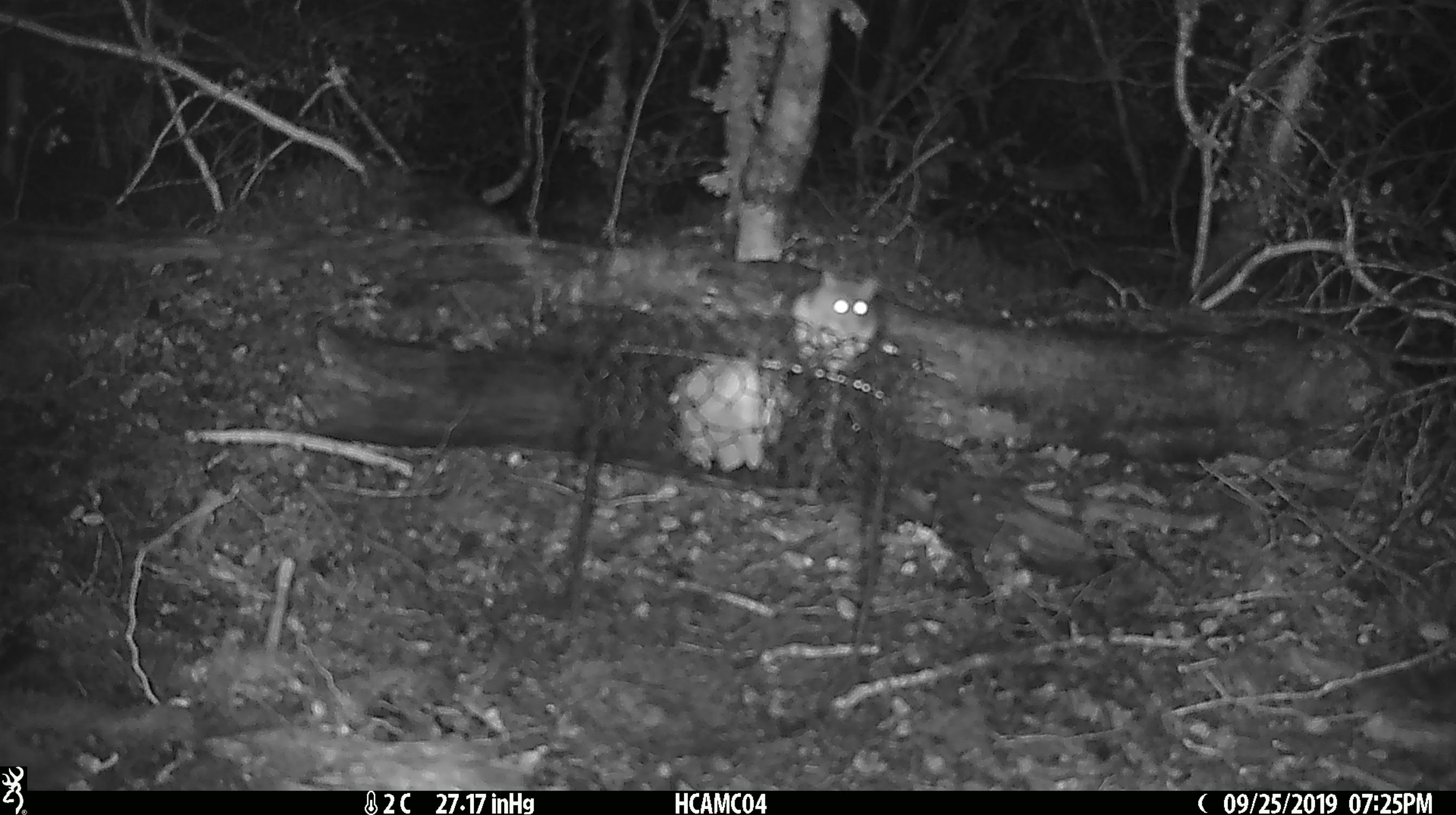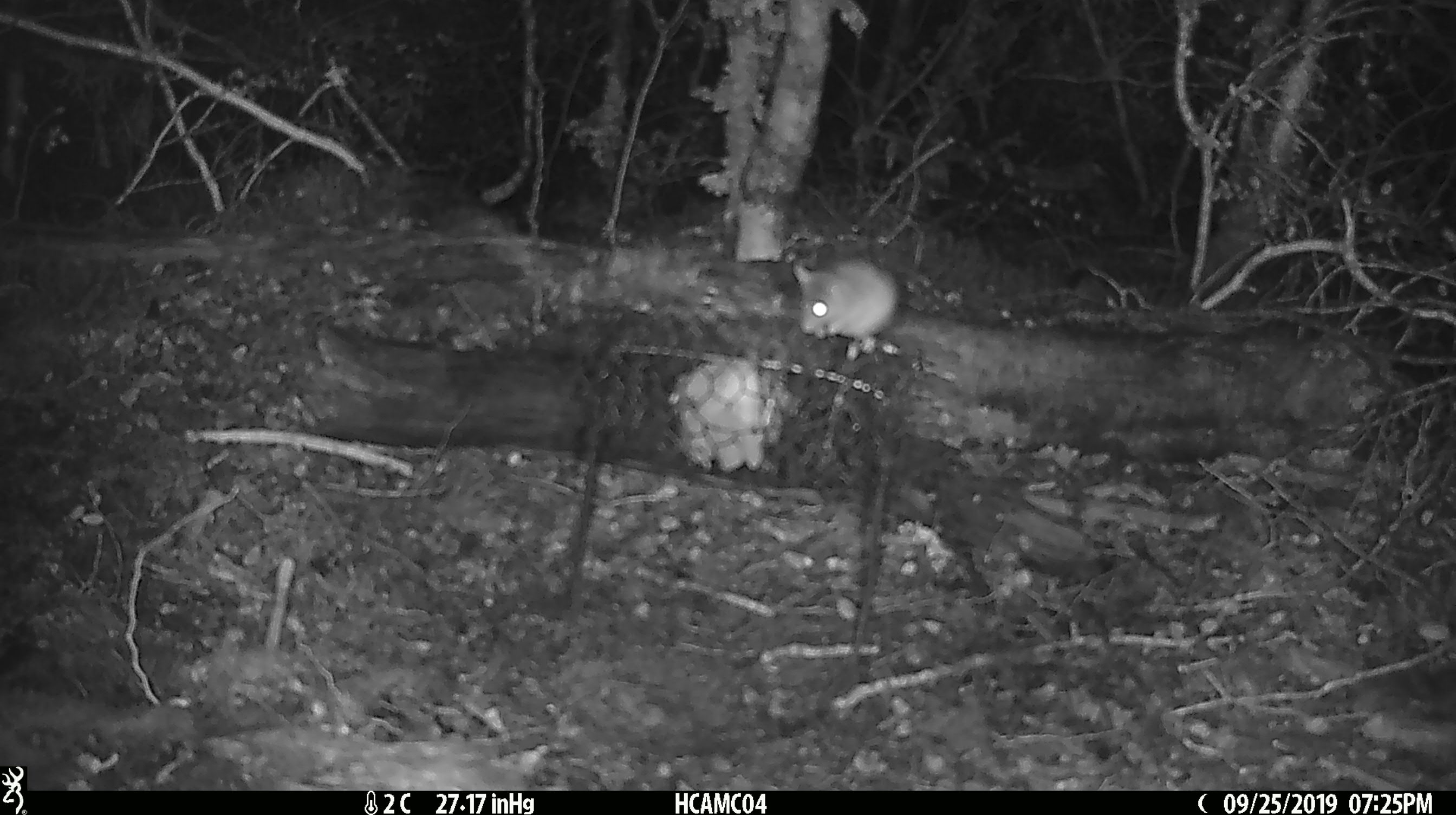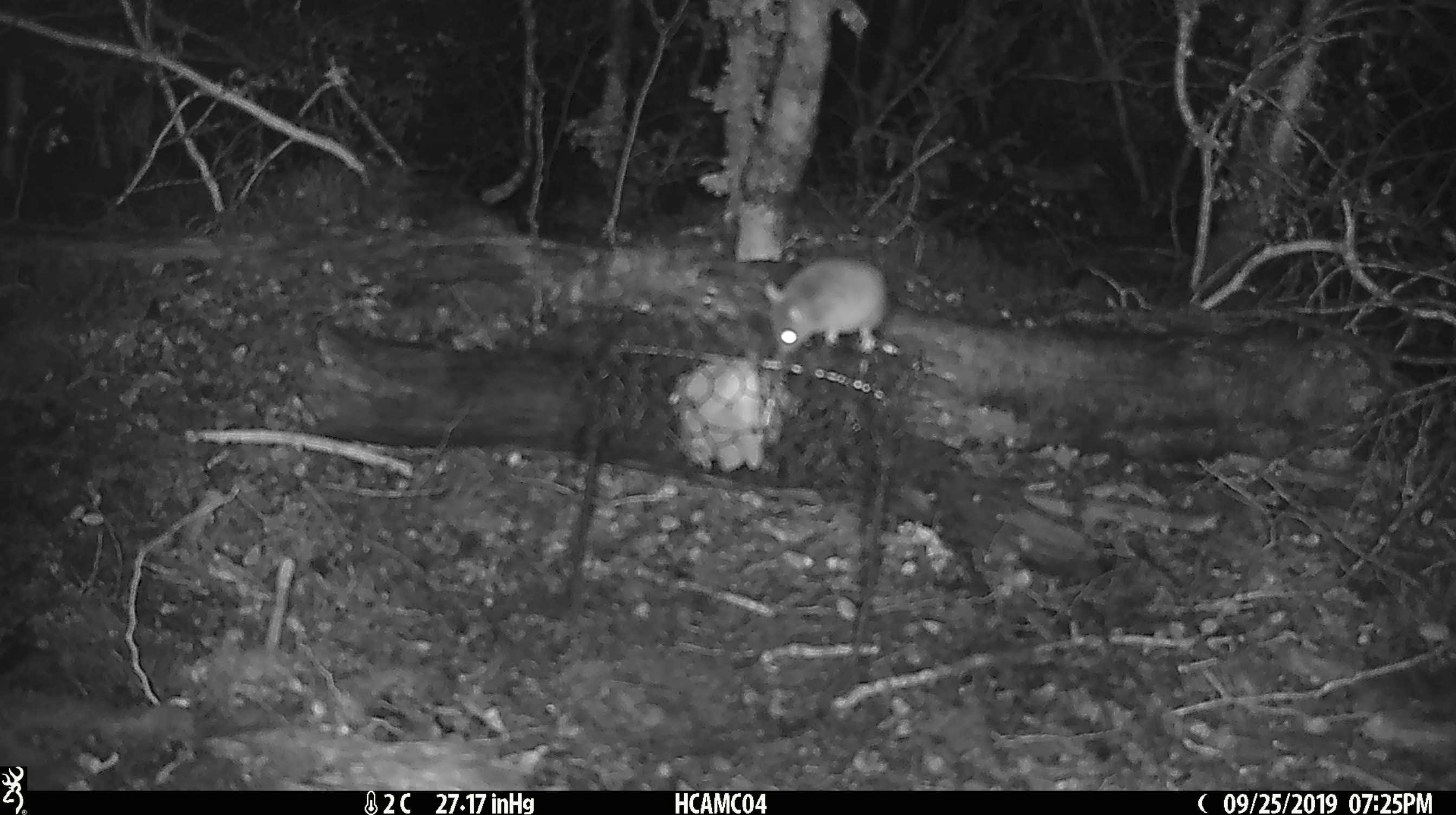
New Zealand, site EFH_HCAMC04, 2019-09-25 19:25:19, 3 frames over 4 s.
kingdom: Animalia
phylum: Chordata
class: Mammalia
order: Rodentia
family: Muridae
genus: Mus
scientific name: Mus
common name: mouse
Mouse (Mus).